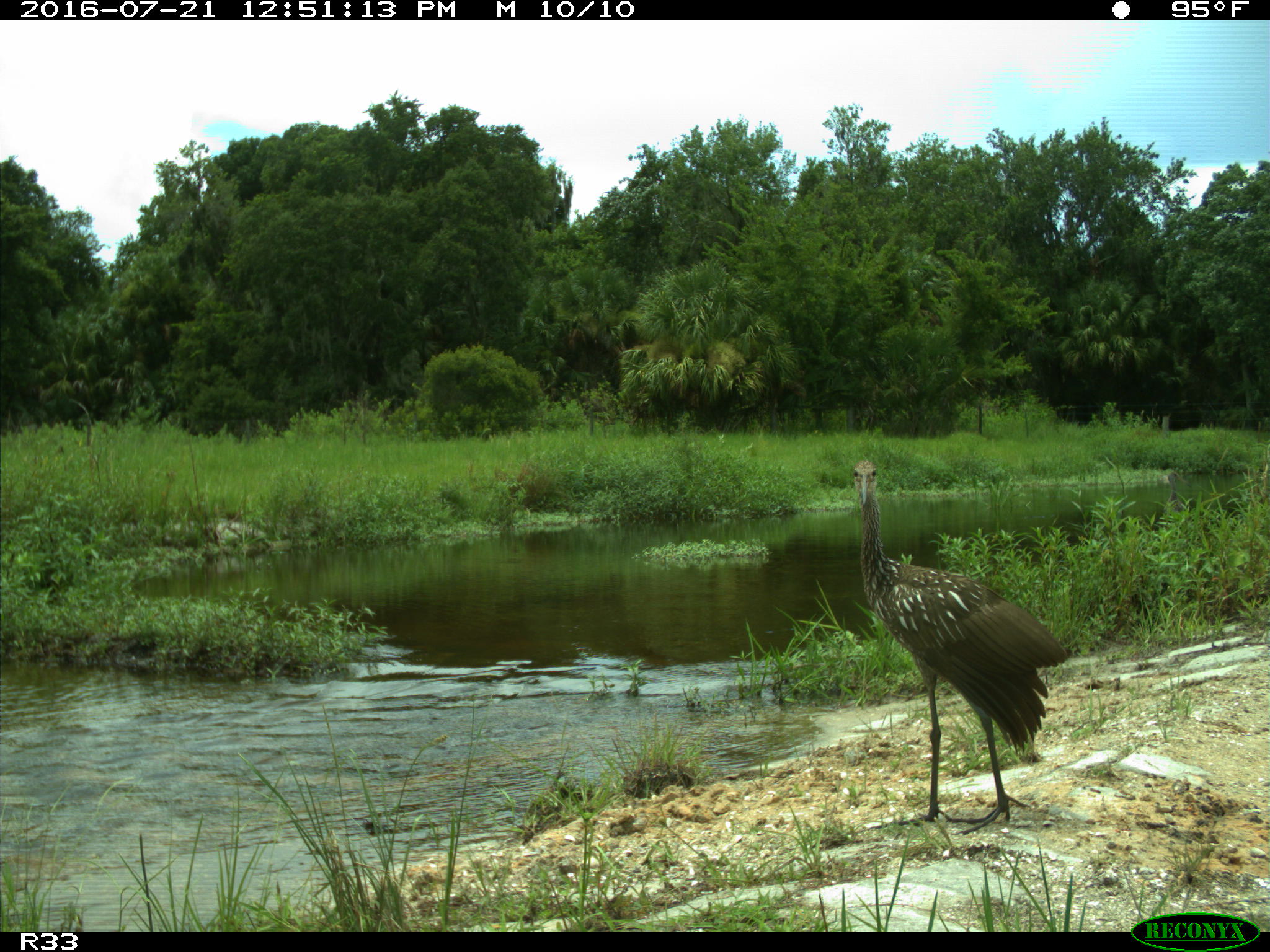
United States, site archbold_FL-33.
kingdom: Animalia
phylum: Chordata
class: Aves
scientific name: Aves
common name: birds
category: unidentified bird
Unidentified bird (birds) (Aves).